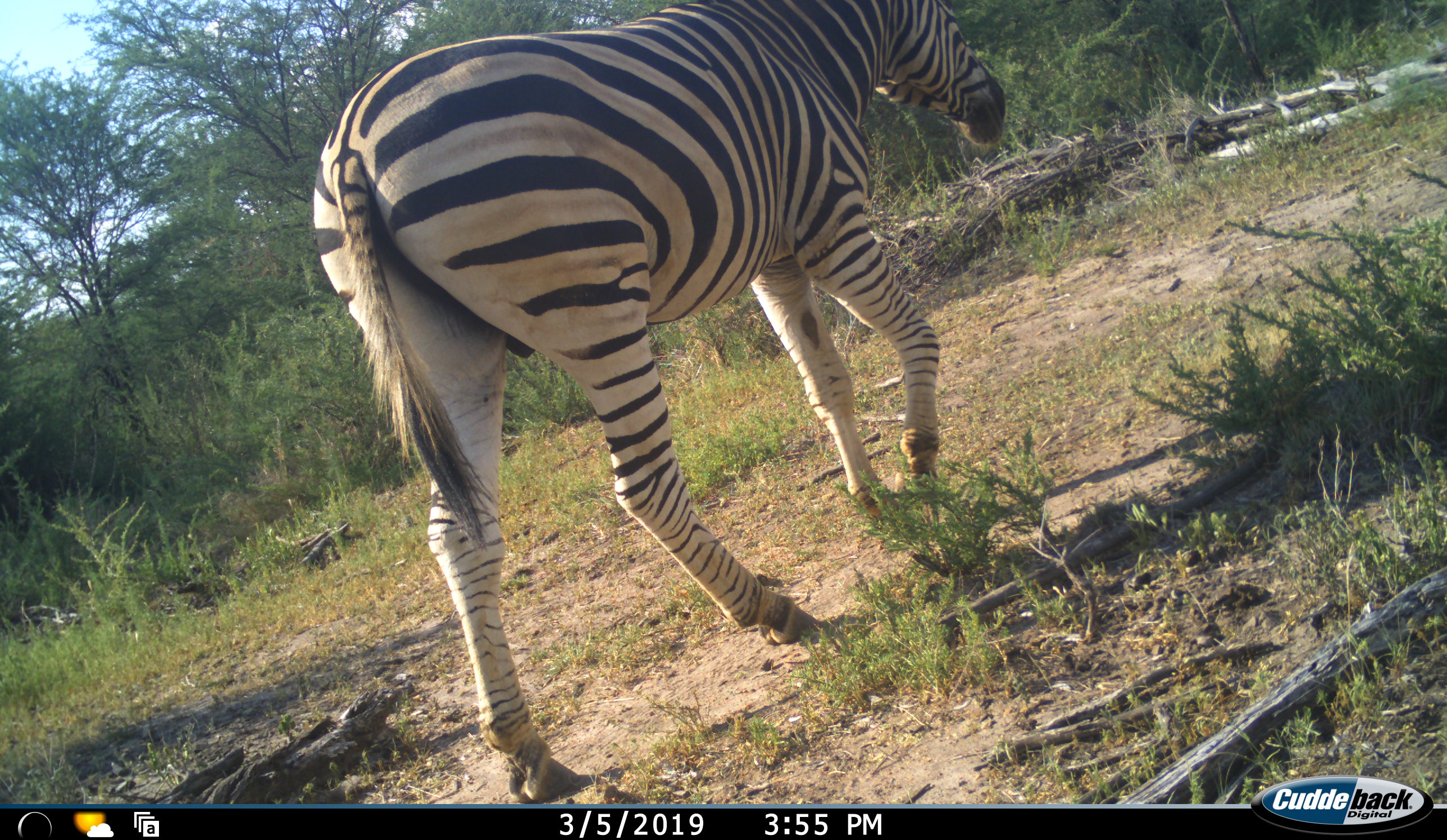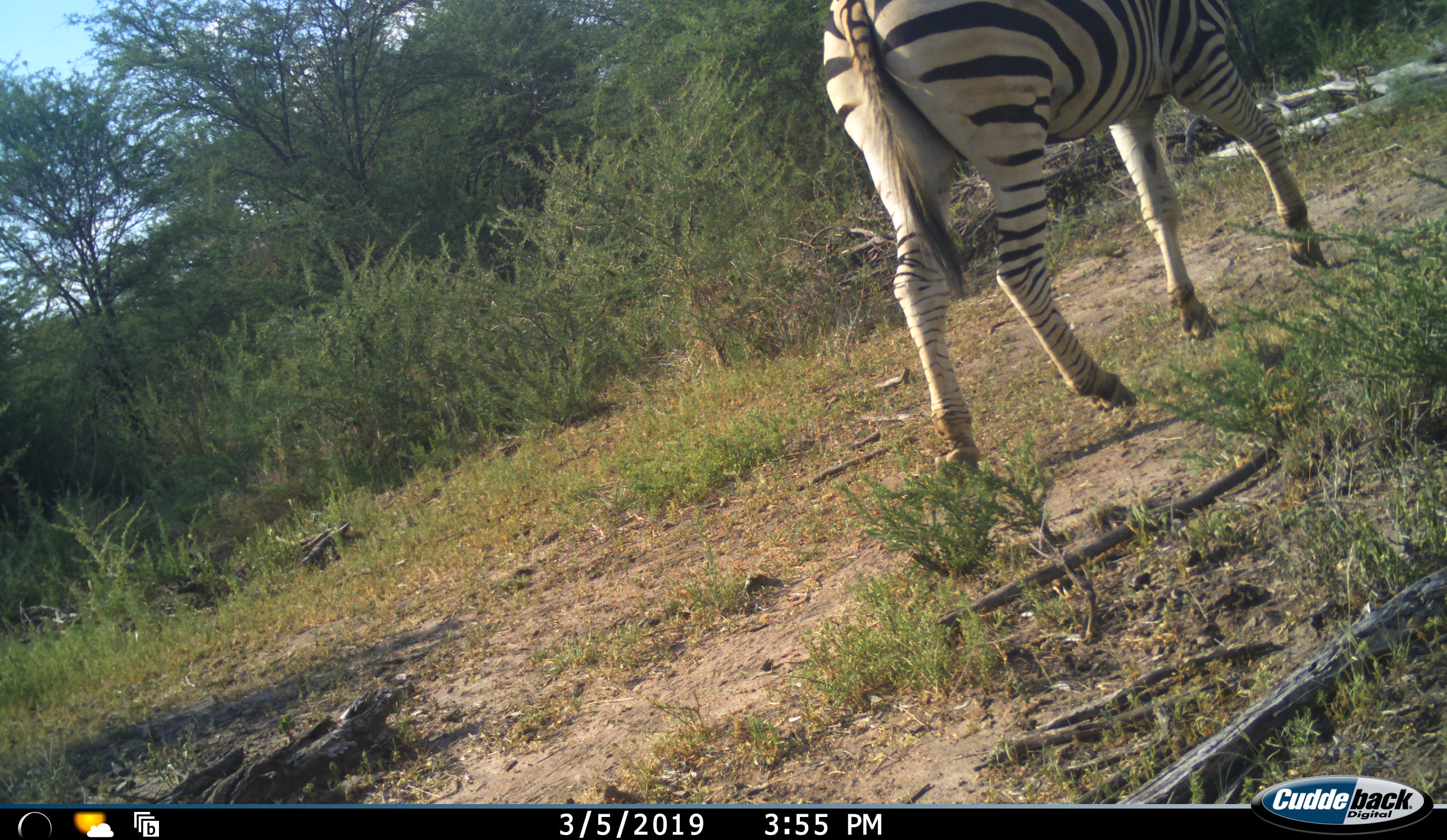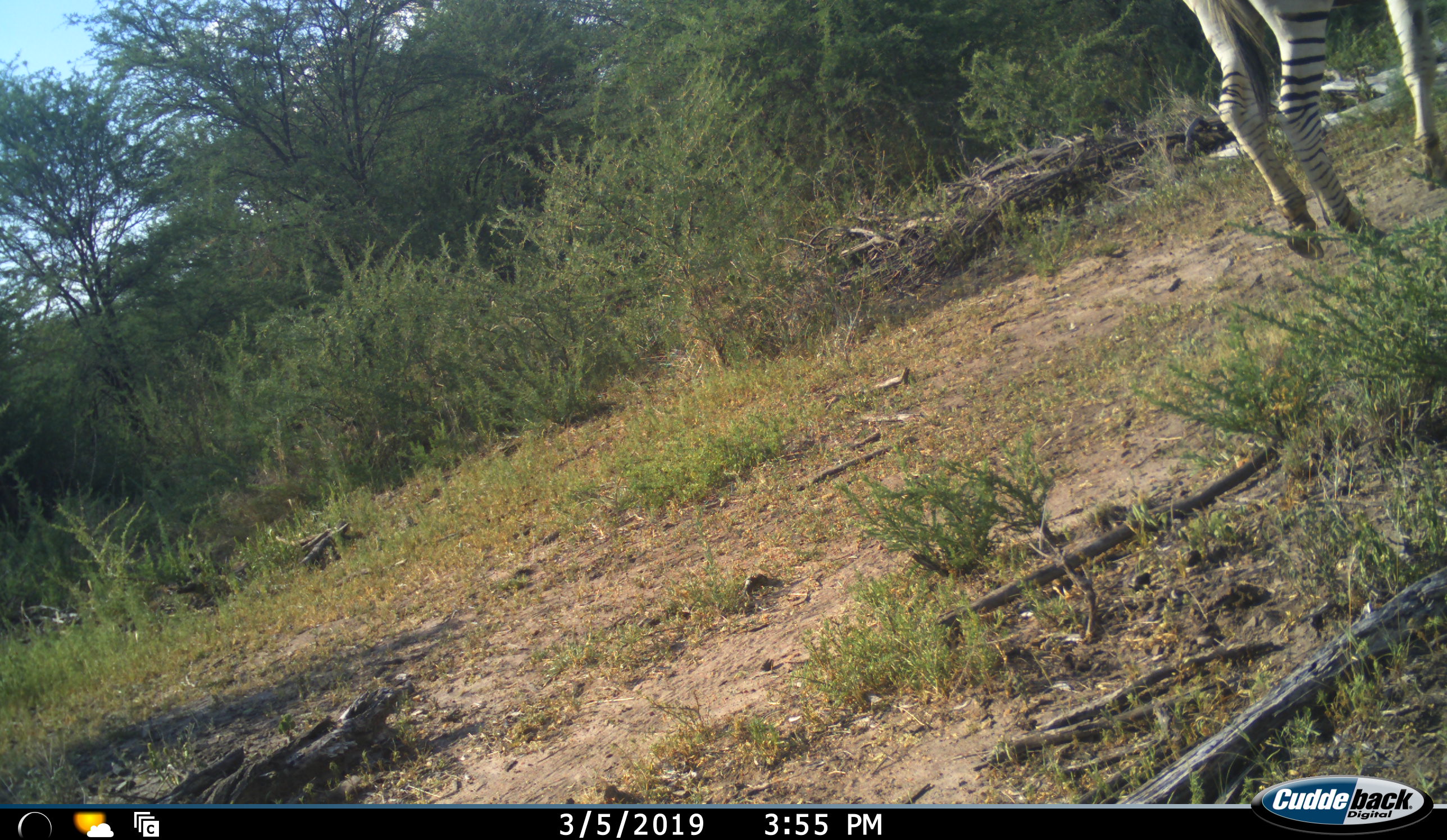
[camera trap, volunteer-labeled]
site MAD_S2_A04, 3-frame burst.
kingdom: Animalia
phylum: Chordata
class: Mammalia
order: Perissodactyla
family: Equidae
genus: Equus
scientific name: Equus quagga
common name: plains zebra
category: zebraplains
Zebraplains (plains zebra) (Equus quagga), count 1. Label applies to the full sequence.